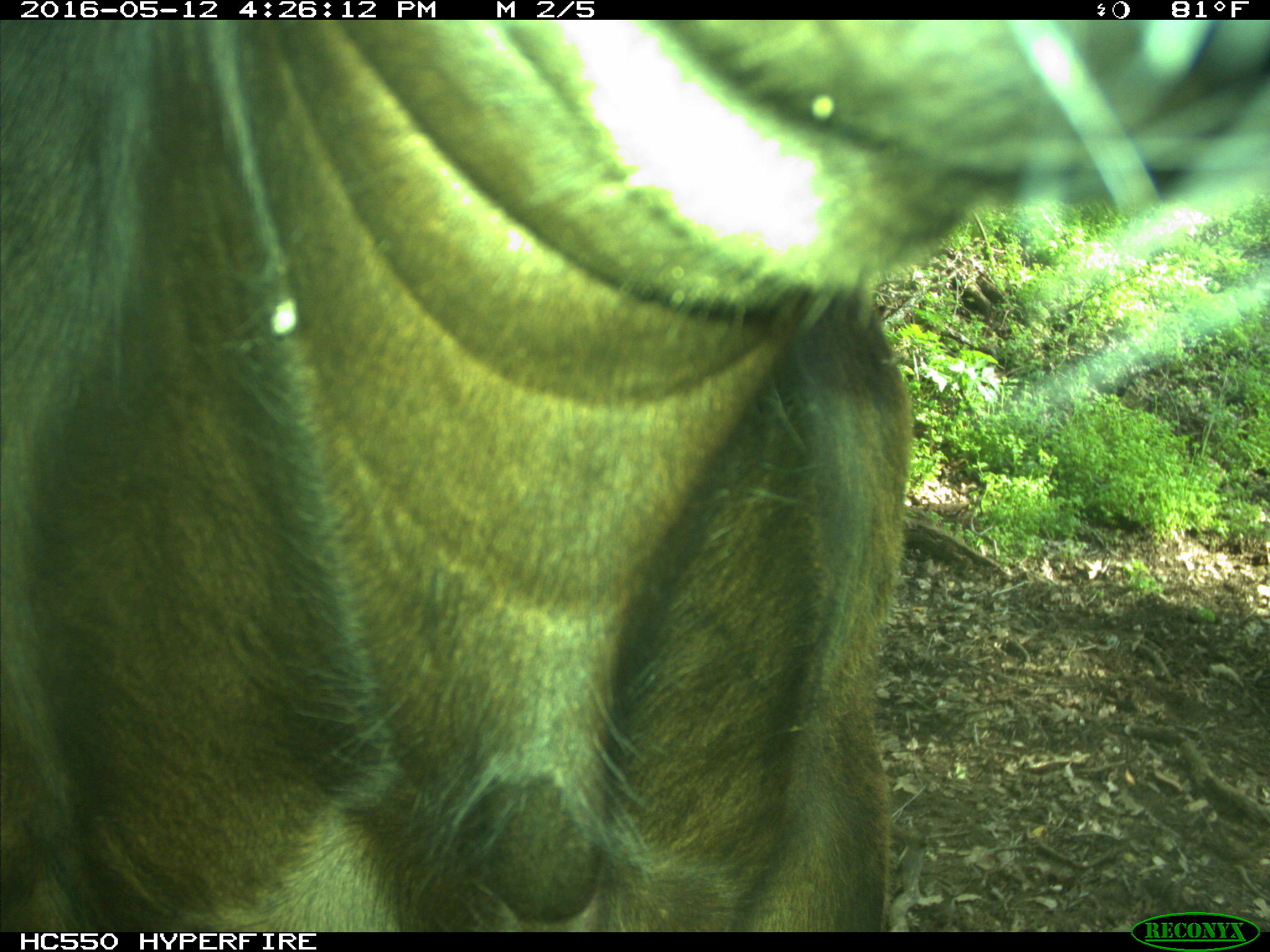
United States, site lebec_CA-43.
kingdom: Animalia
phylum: Chordata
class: Mammalia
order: Artiodactyla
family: Bovidae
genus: Bos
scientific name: Bos taurus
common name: domestic cow